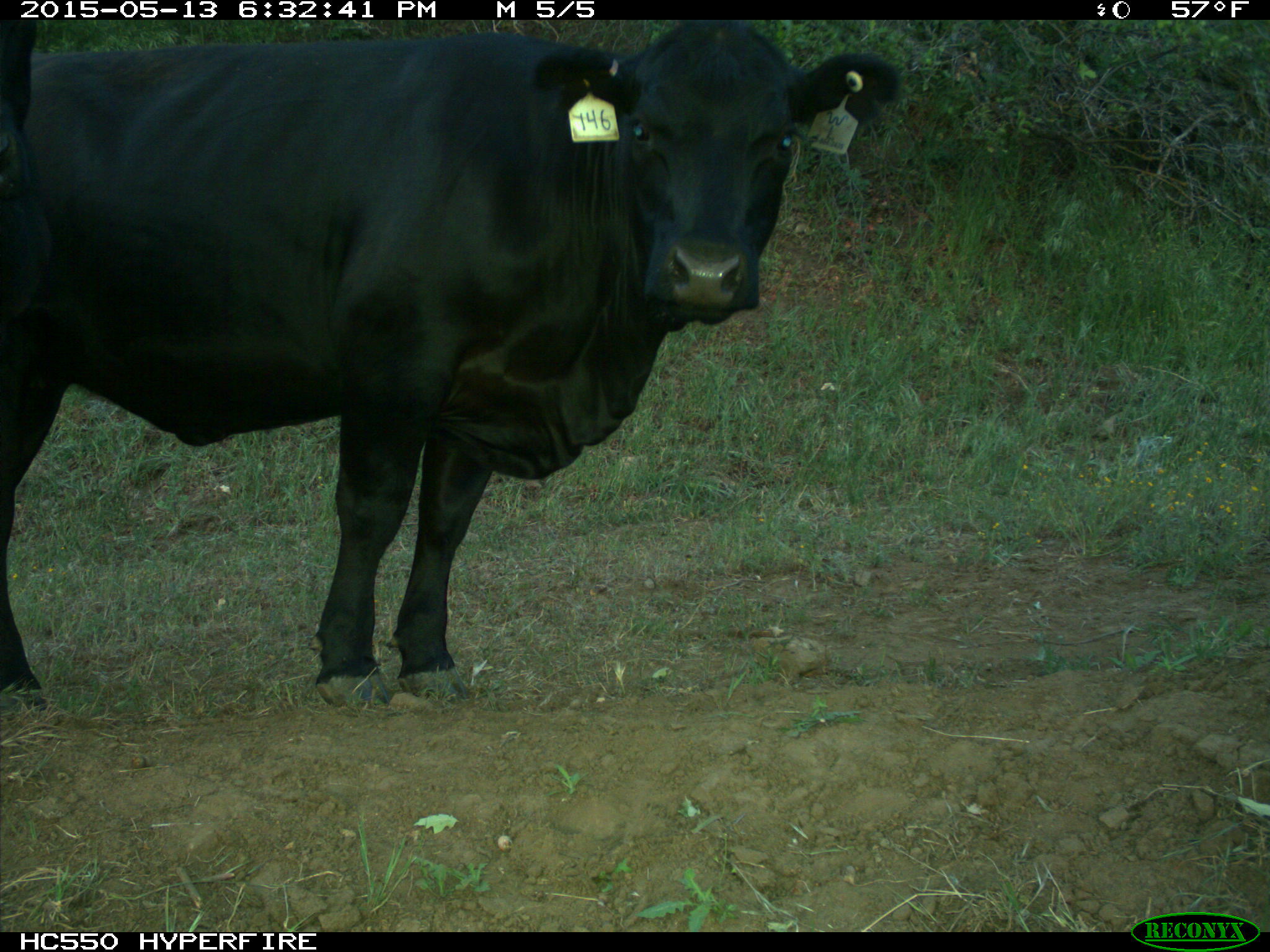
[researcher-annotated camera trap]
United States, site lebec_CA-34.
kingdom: Animalia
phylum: Chordata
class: Mammalia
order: Artiodactyla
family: Bovidae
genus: Bos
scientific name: Bos taurus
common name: domestic cow